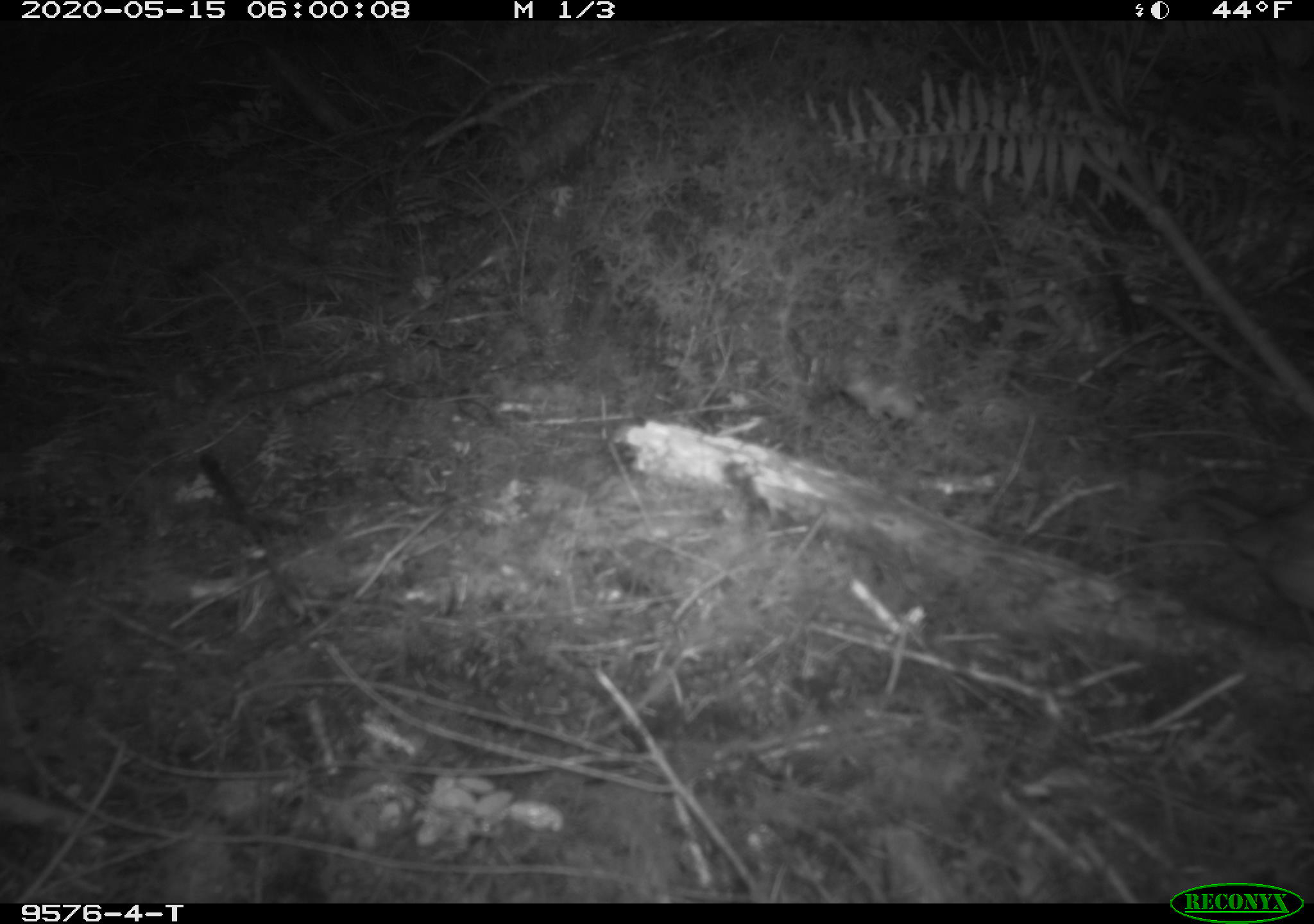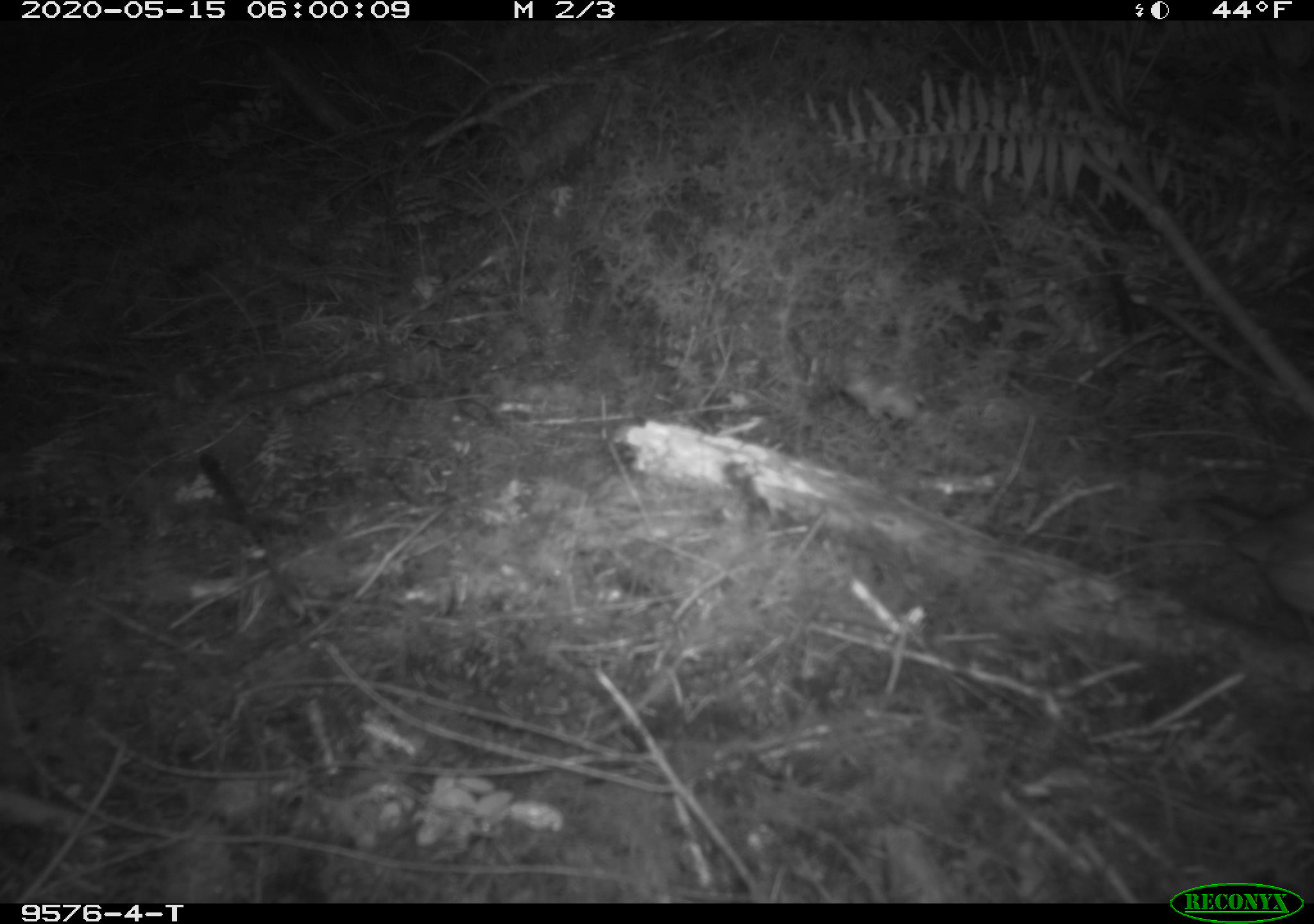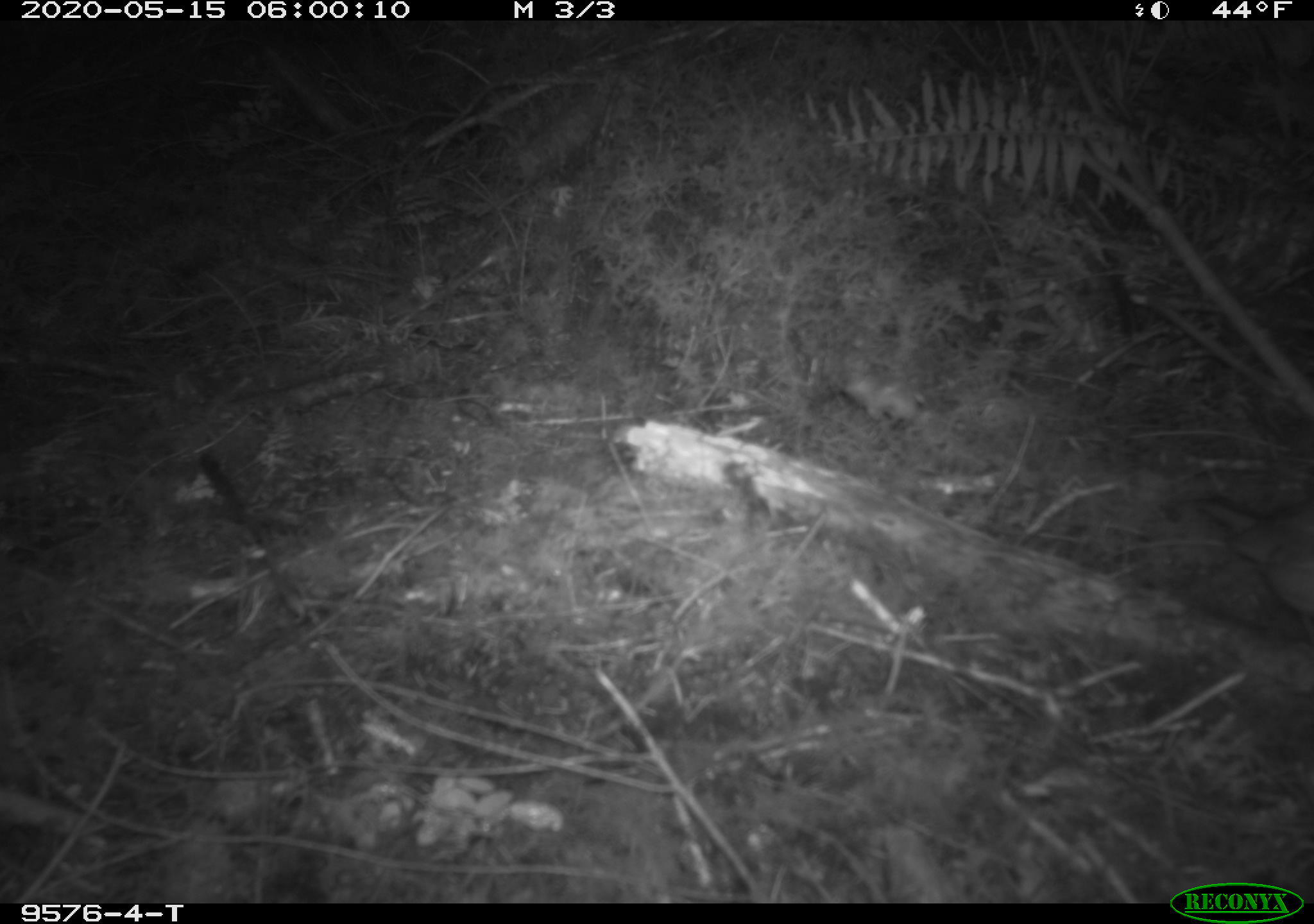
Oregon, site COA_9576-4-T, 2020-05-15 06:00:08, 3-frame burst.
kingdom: Animalia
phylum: Chordata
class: Aves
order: Passeriformes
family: Turdidae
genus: Catharus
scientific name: Catharus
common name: brown thrushes and nightingale-thrushes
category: catharus species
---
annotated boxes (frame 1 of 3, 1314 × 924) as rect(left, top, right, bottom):
catharus species: rect(1195, 479, 1309, 614)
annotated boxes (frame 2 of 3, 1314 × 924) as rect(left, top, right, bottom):
catharus species: rect(1199, 489, 1309, 622)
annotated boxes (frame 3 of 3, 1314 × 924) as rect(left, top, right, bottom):
catharus species: rect(1191, 484, 1309, 618)